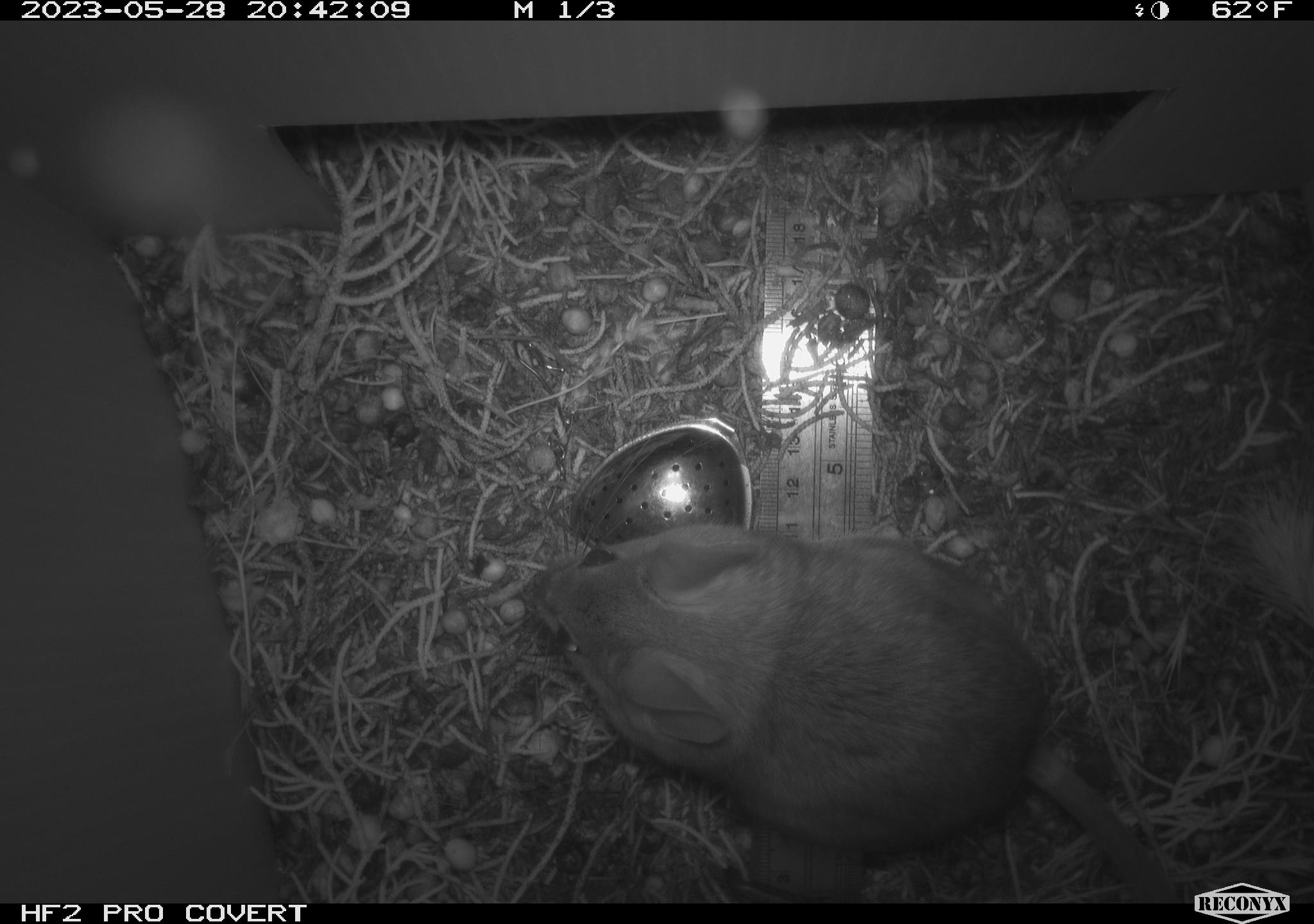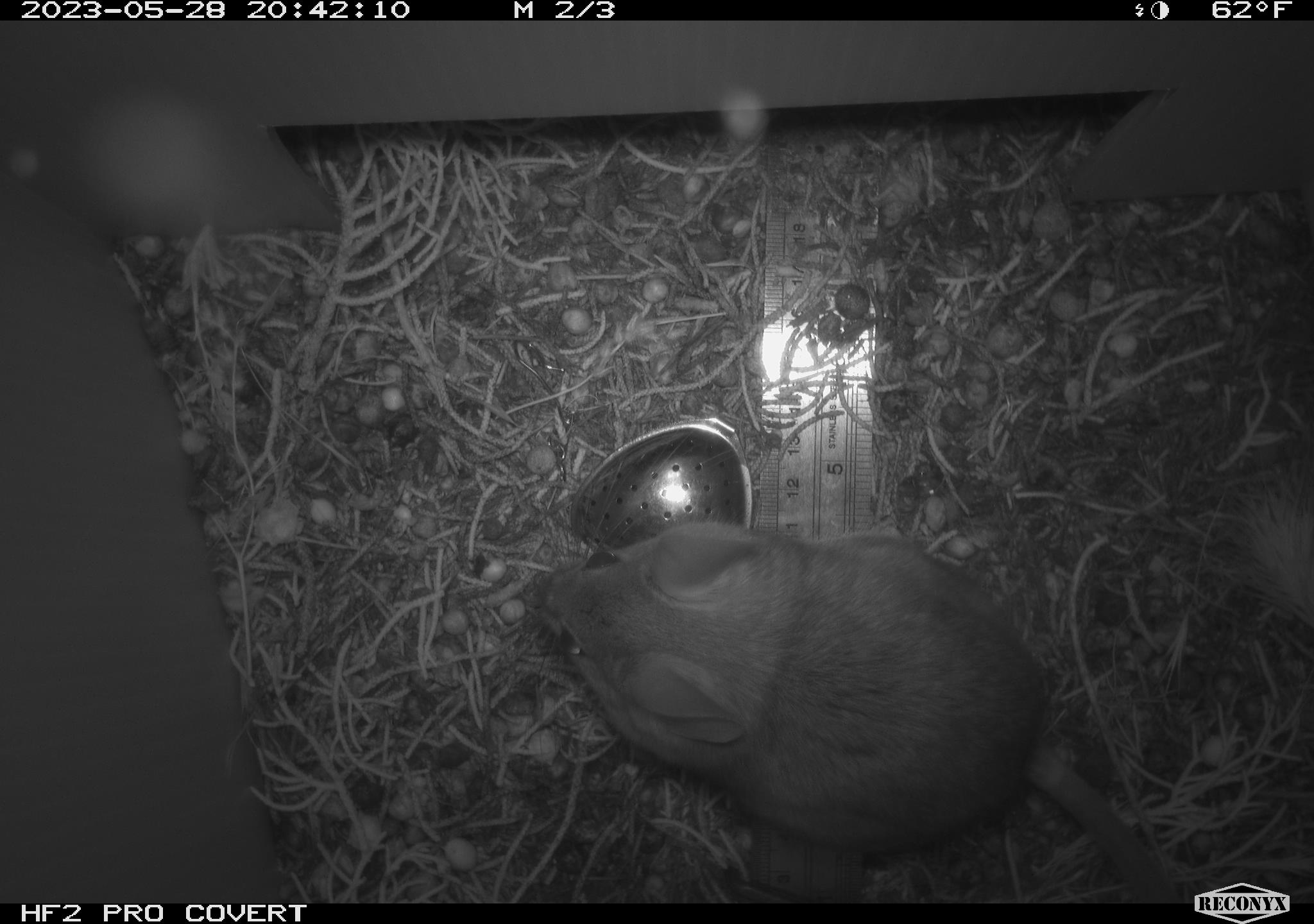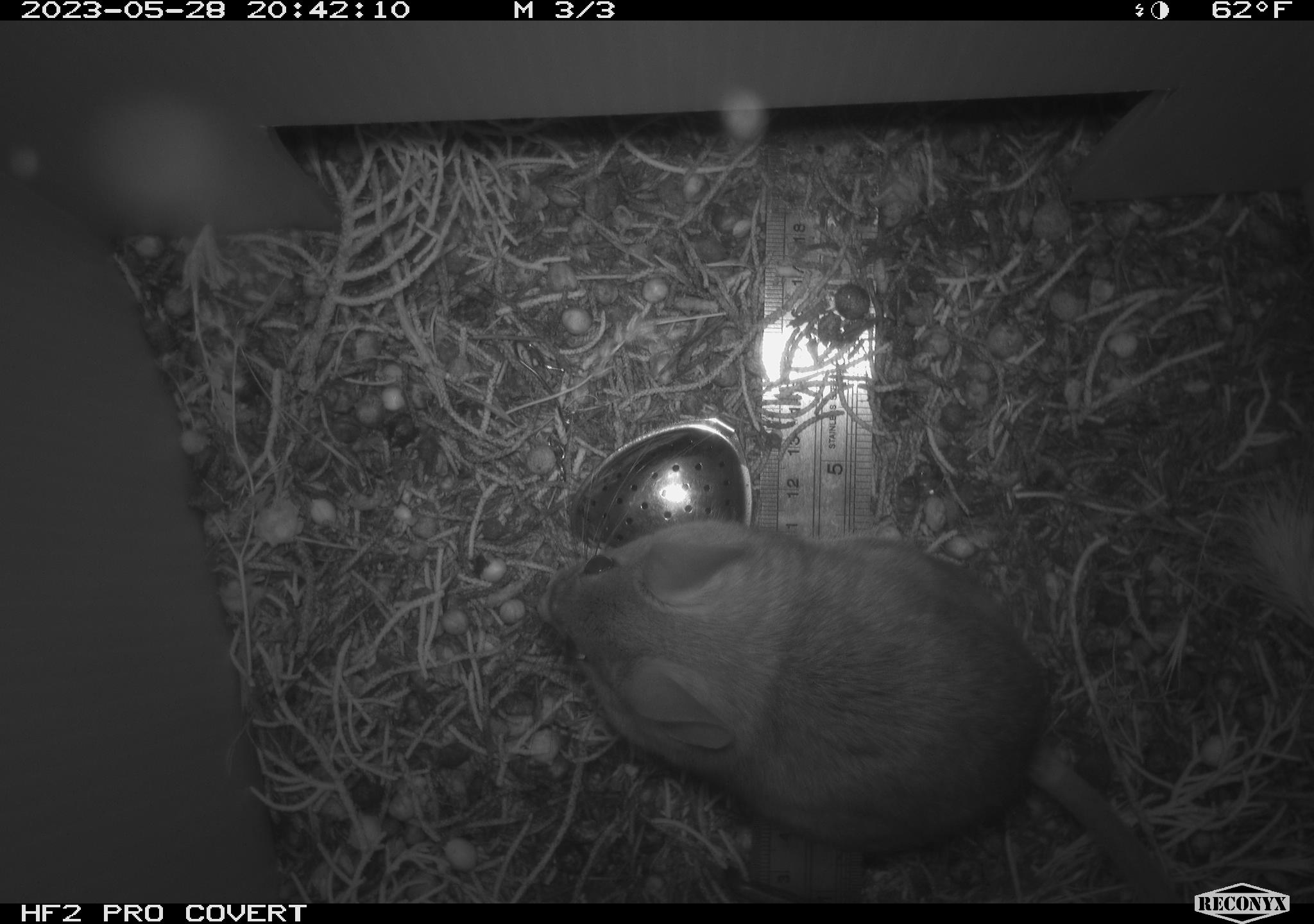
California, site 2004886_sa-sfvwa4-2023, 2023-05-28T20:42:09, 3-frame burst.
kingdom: Animalia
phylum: Chordata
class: Mammalia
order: Rodentia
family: Cricetidae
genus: Neotoma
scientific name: Neotoma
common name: pack rat or woodrat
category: neotoma species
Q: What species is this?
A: Neotoma species (pack rat or woodrat) (Neotoma).